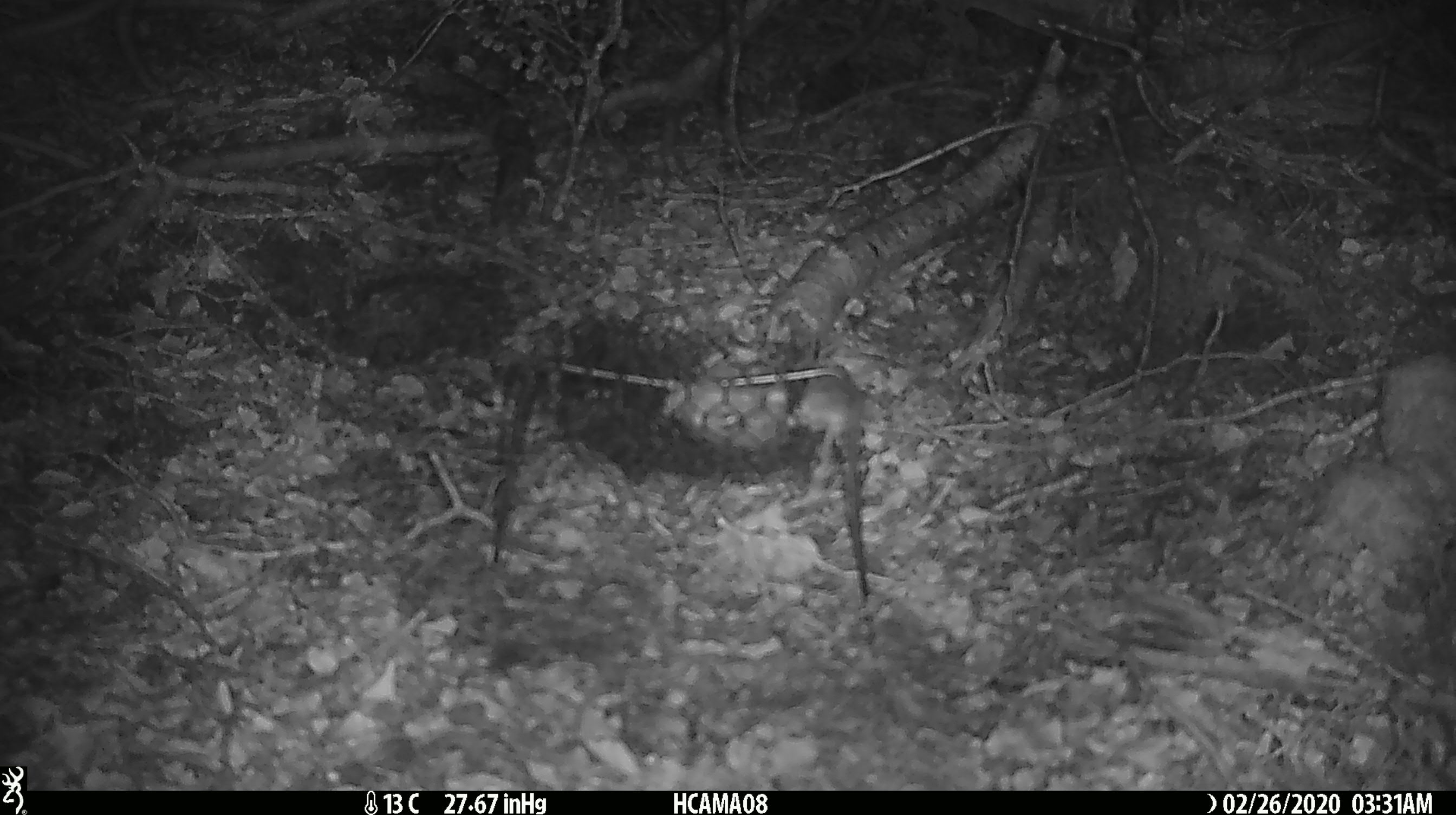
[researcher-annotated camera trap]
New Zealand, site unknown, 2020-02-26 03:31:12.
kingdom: Animalia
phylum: Chordata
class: Mammalia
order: Rodentia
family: Muridae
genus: Mus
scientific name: Mus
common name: mouse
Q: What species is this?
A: Mouse (Mus).